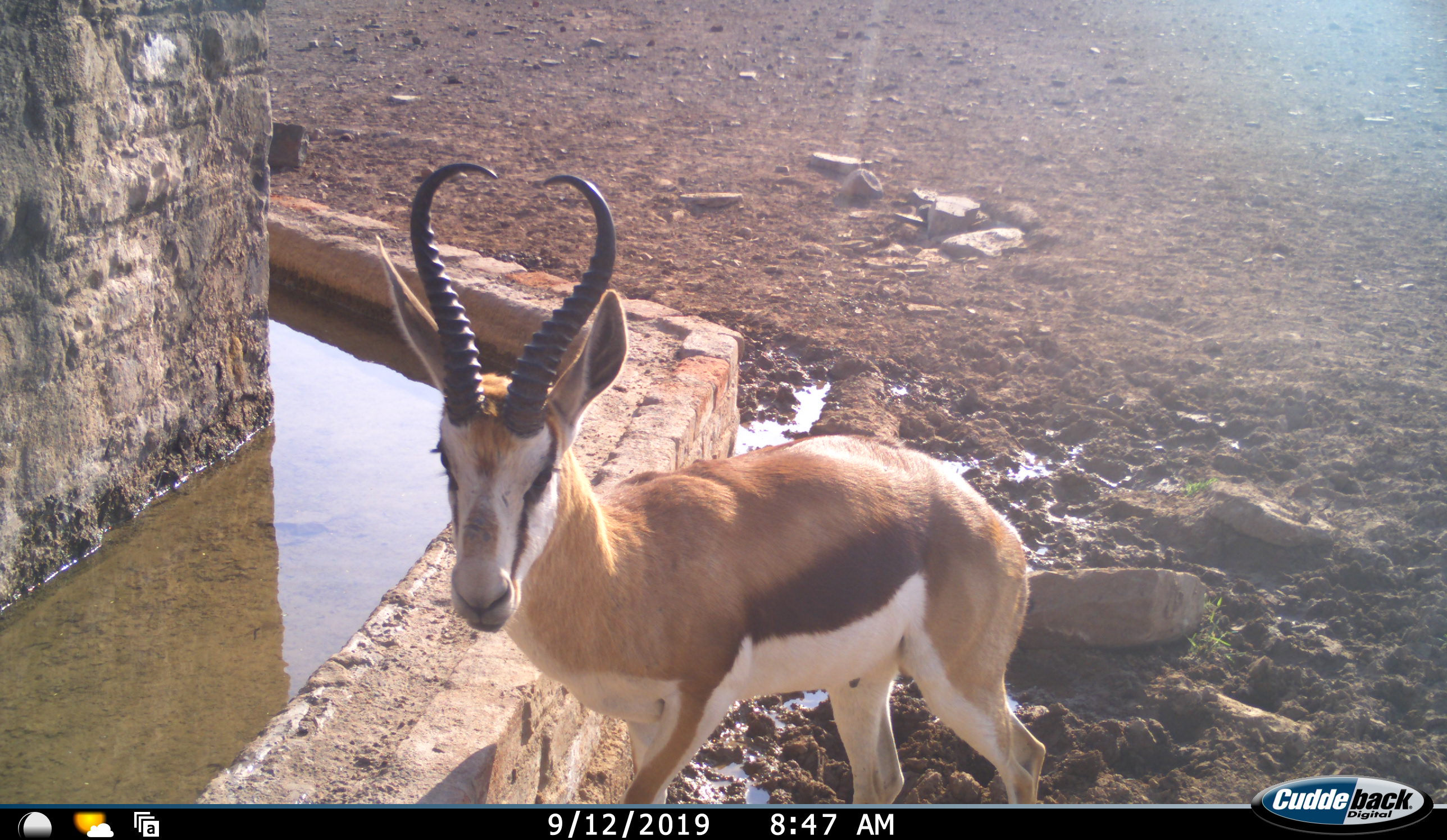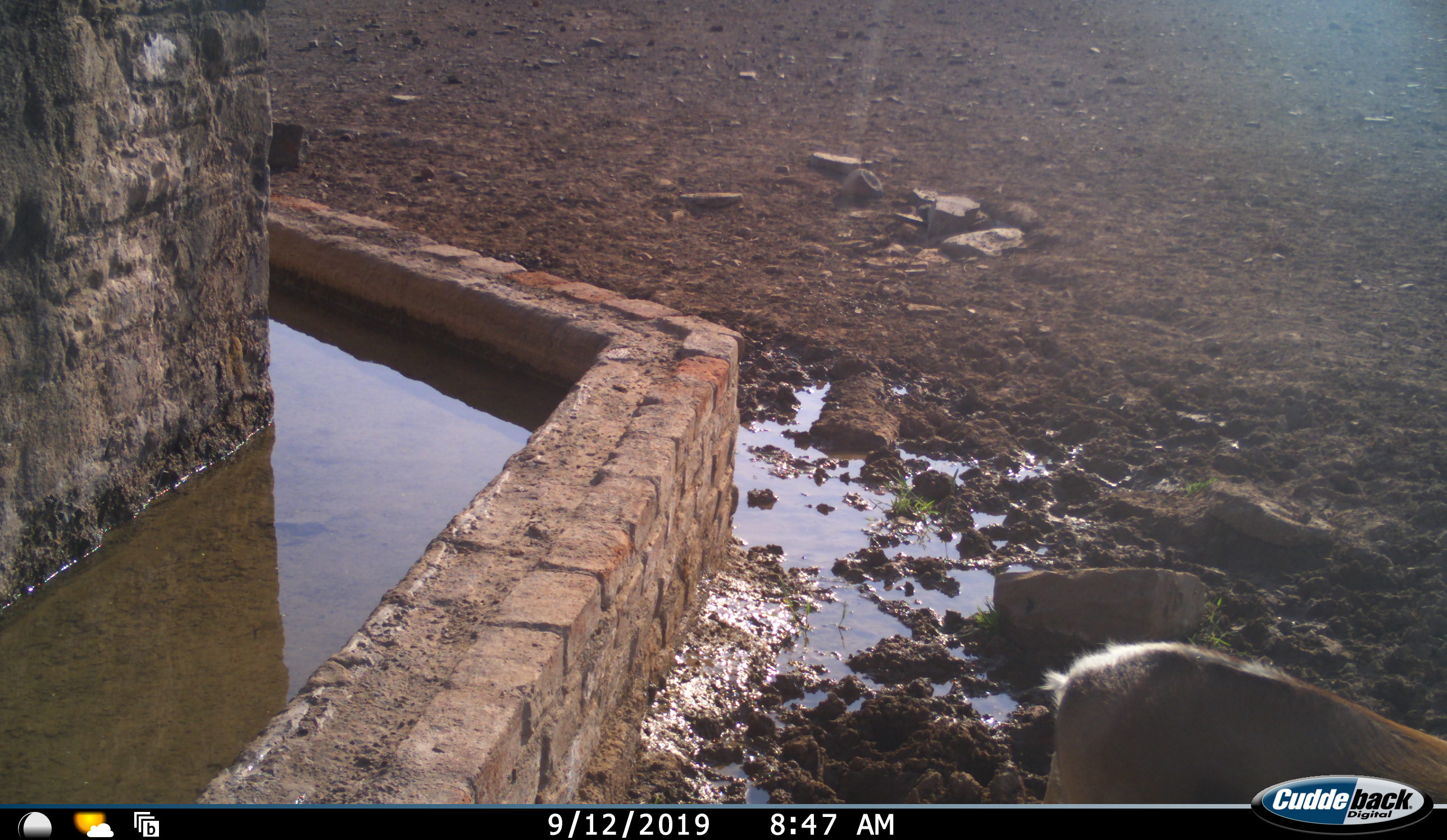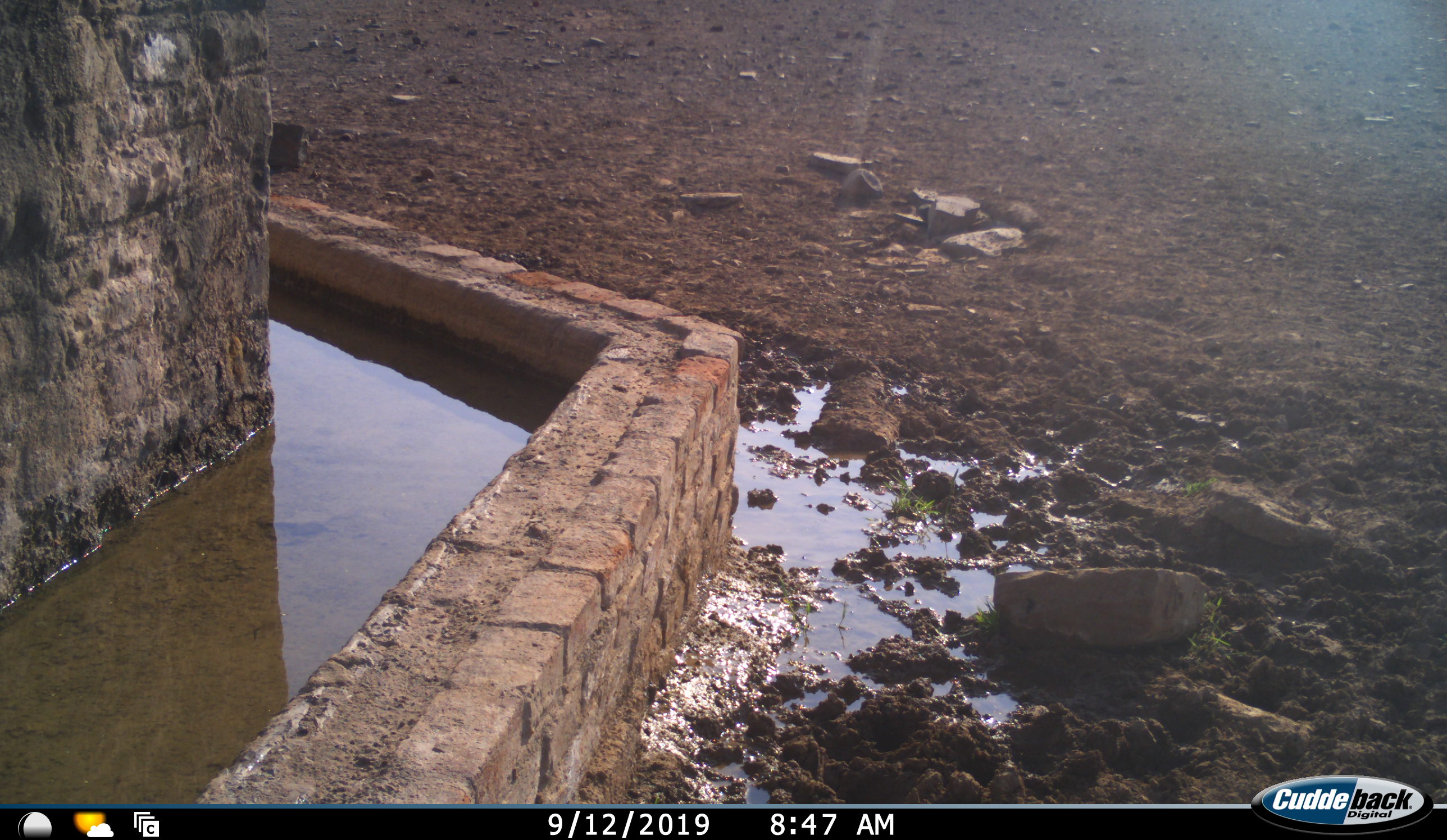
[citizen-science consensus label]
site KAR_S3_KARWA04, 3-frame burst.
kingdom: Animalia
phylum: Chordata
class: Mammalia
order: Artiodactyla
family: Bovidae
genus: Antidorcas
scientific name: Antidorcas marsupialis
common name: springbok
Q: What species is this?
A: Springbok (Antidorcas marsupialis).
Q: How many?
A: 1.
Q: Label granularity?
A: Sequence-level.